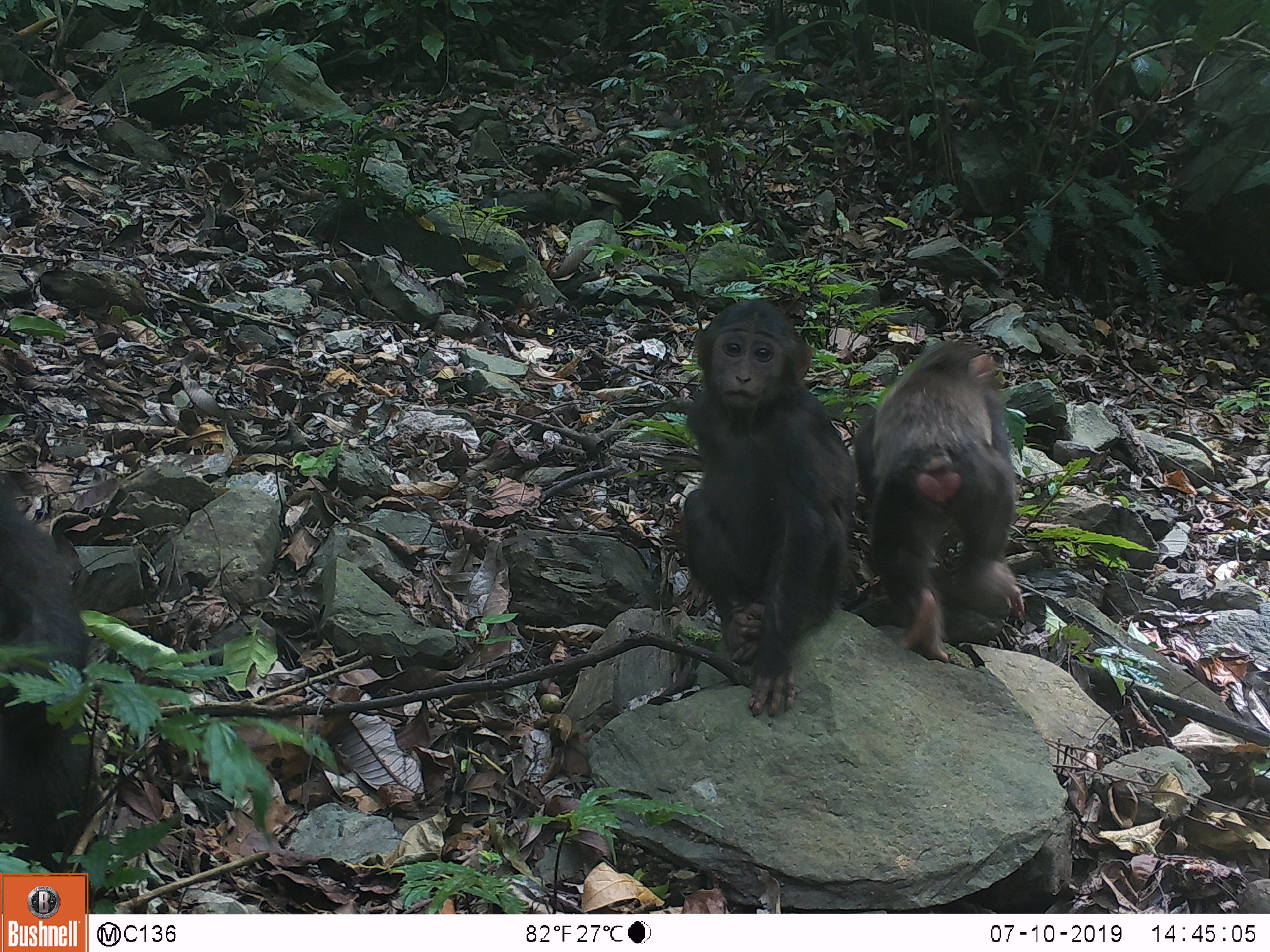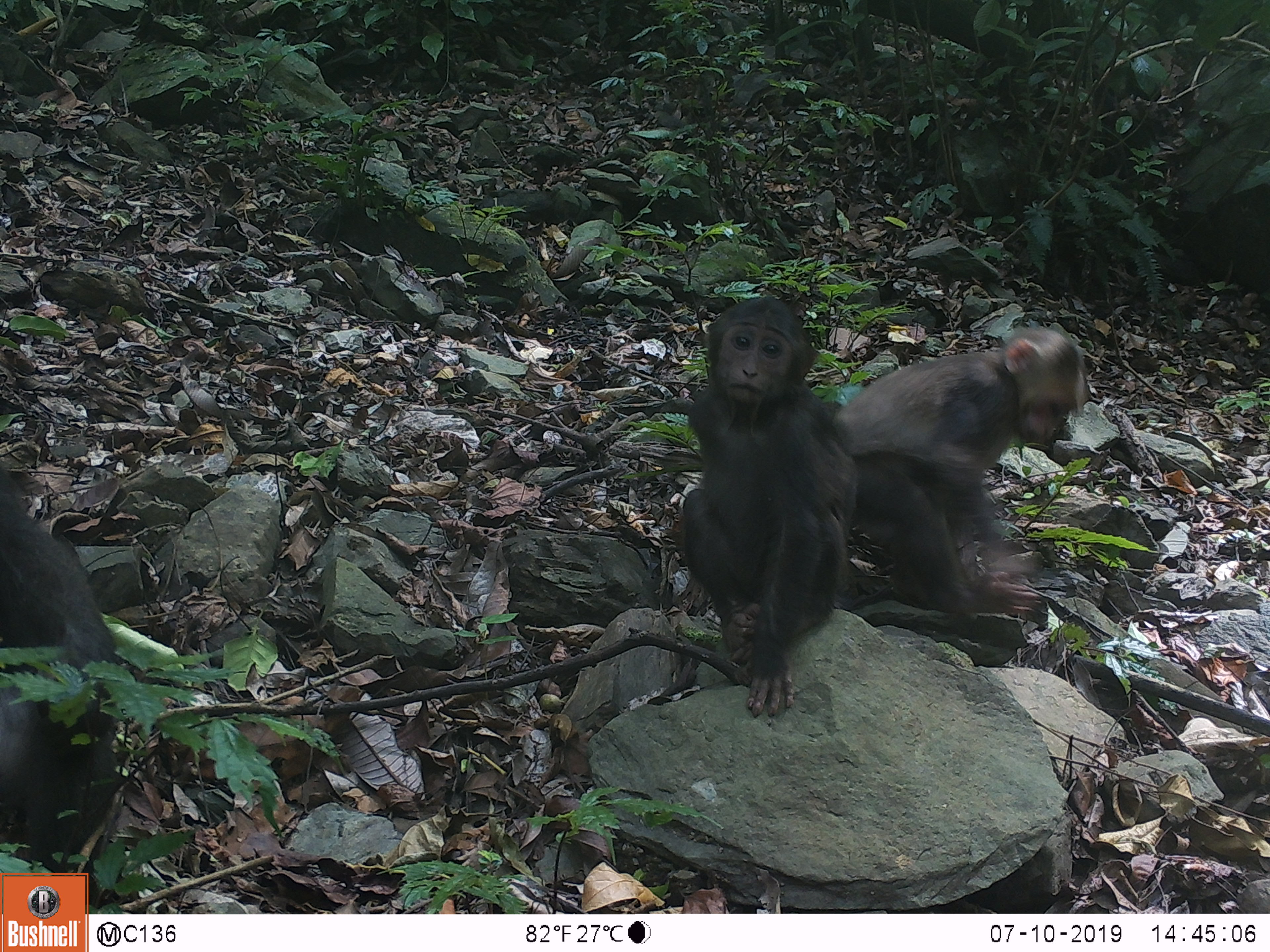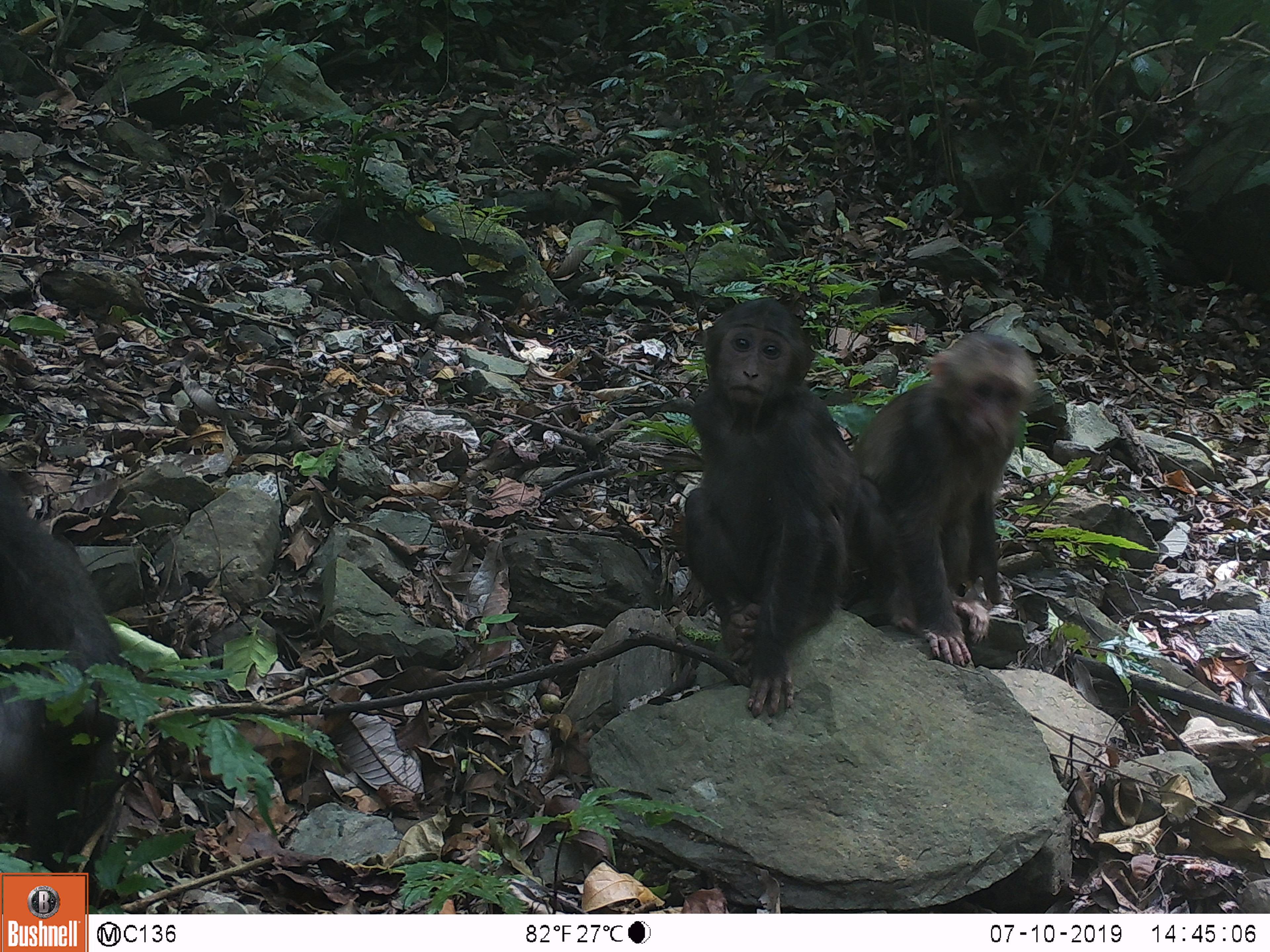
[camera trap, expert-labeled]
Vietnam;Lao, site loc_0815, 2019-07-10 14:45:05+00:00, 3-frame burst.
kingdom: Animalia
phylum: Chordata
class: Mammalia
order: Primates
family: Cercopithecidae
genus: Macaca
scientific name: Macaca arctoides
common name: stump-tailed macaque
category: stump tailed macaque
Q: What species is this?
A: Stump tailed macaque (stump-tailed macaque) (Macaca arctoides).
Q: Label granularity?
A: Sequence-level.